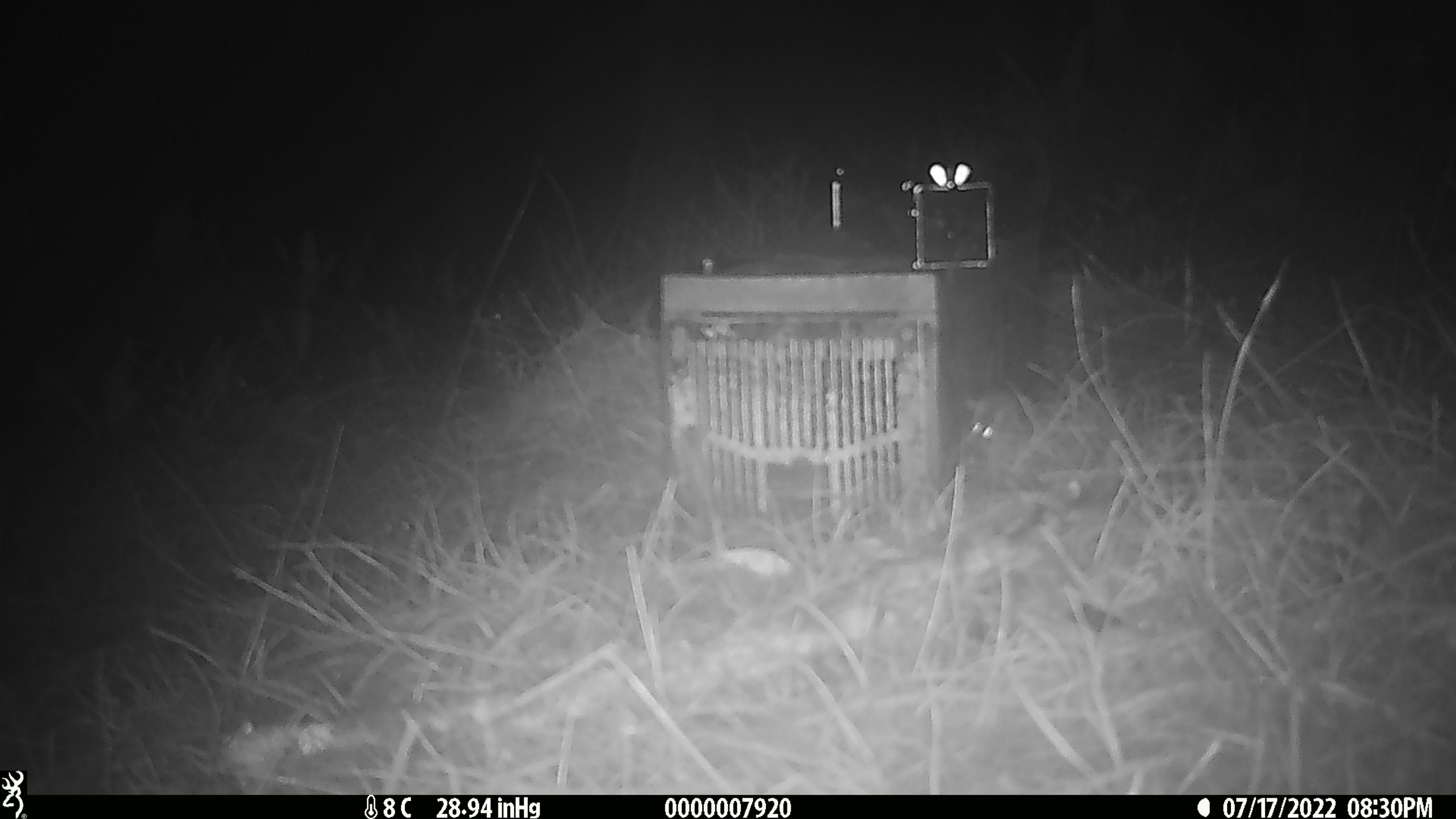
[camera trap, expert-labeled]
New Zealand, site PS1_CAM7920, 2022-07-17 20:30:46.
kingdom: Animalia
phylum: Chordata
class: Mammalia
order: Rodentia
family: Muridae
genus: Mus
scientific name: Mus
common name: mouse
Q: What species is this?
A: Mouse (Mus).